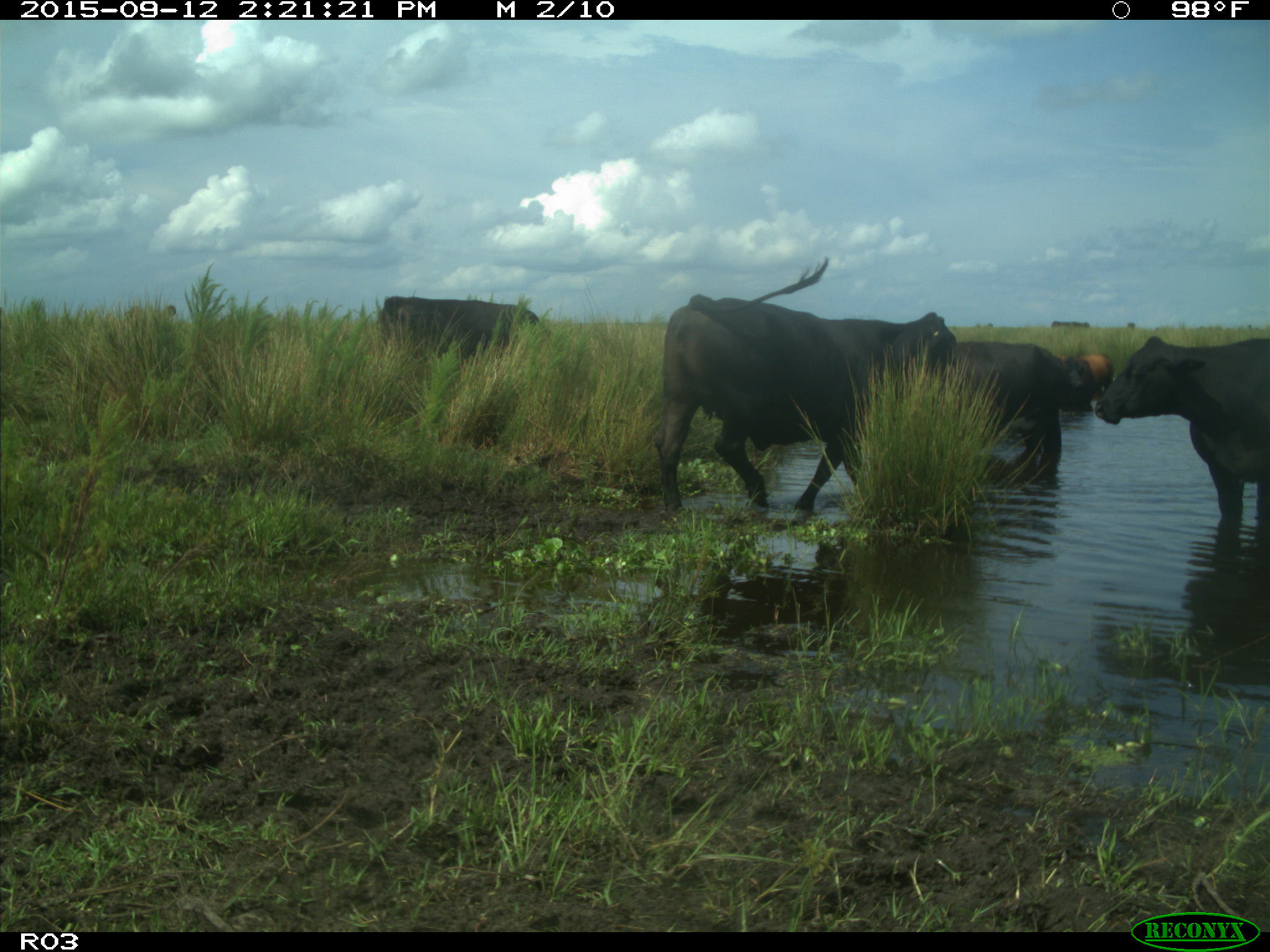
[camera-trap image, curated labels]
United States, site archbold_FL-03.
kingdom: Animalia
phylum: Chordata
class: Mammalia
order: Artiodactyla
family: Bovidae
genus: Bos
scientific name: Bos taurus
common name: domestic cow